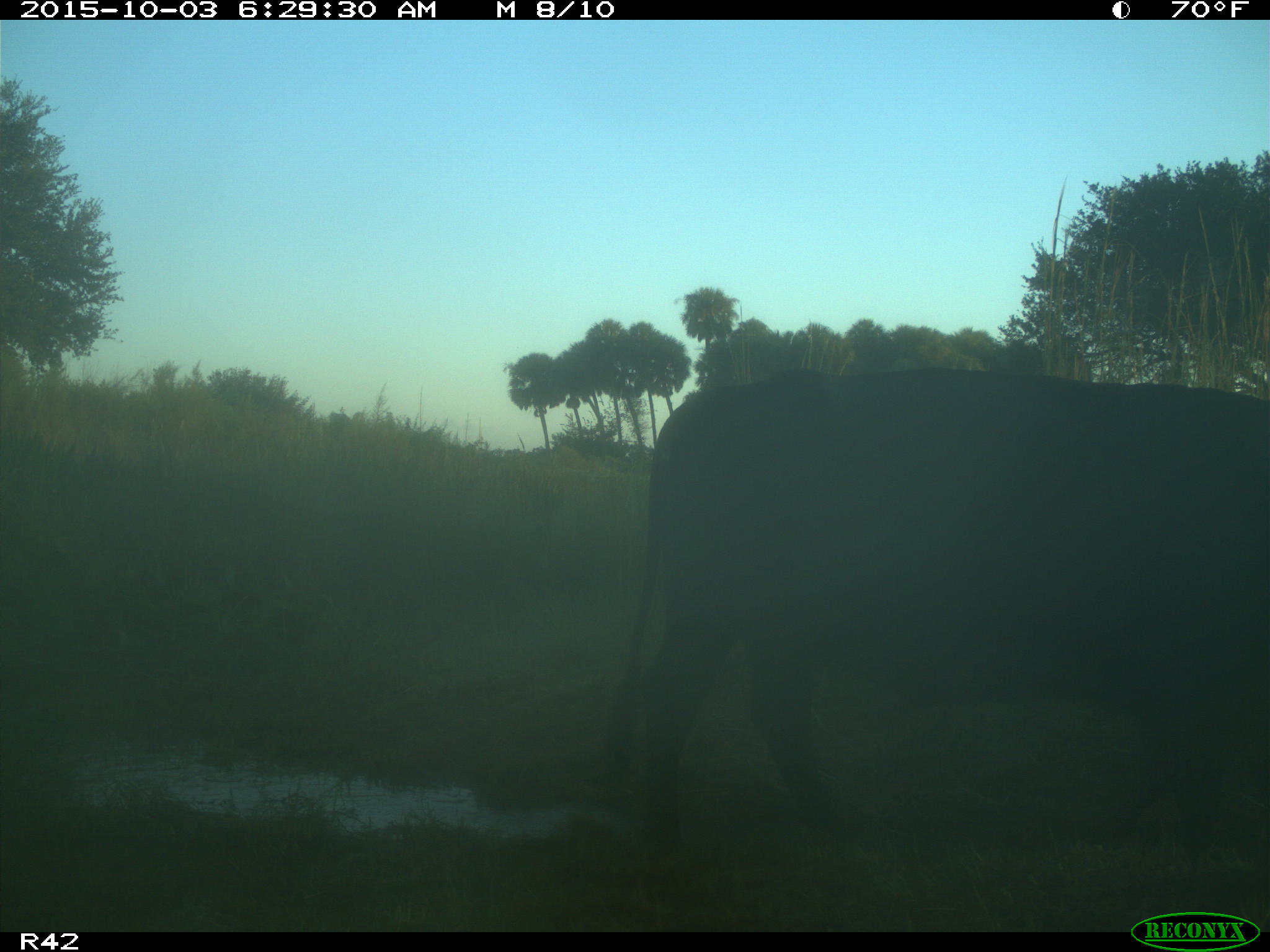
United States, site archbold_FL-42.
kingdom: Animalia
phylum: Chordata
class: Mammalia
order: Artiodactyla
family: Bovidae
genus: Bos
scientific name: Bos taurus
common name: domestic cow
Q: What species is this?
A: Bos taurus (domestic cow).